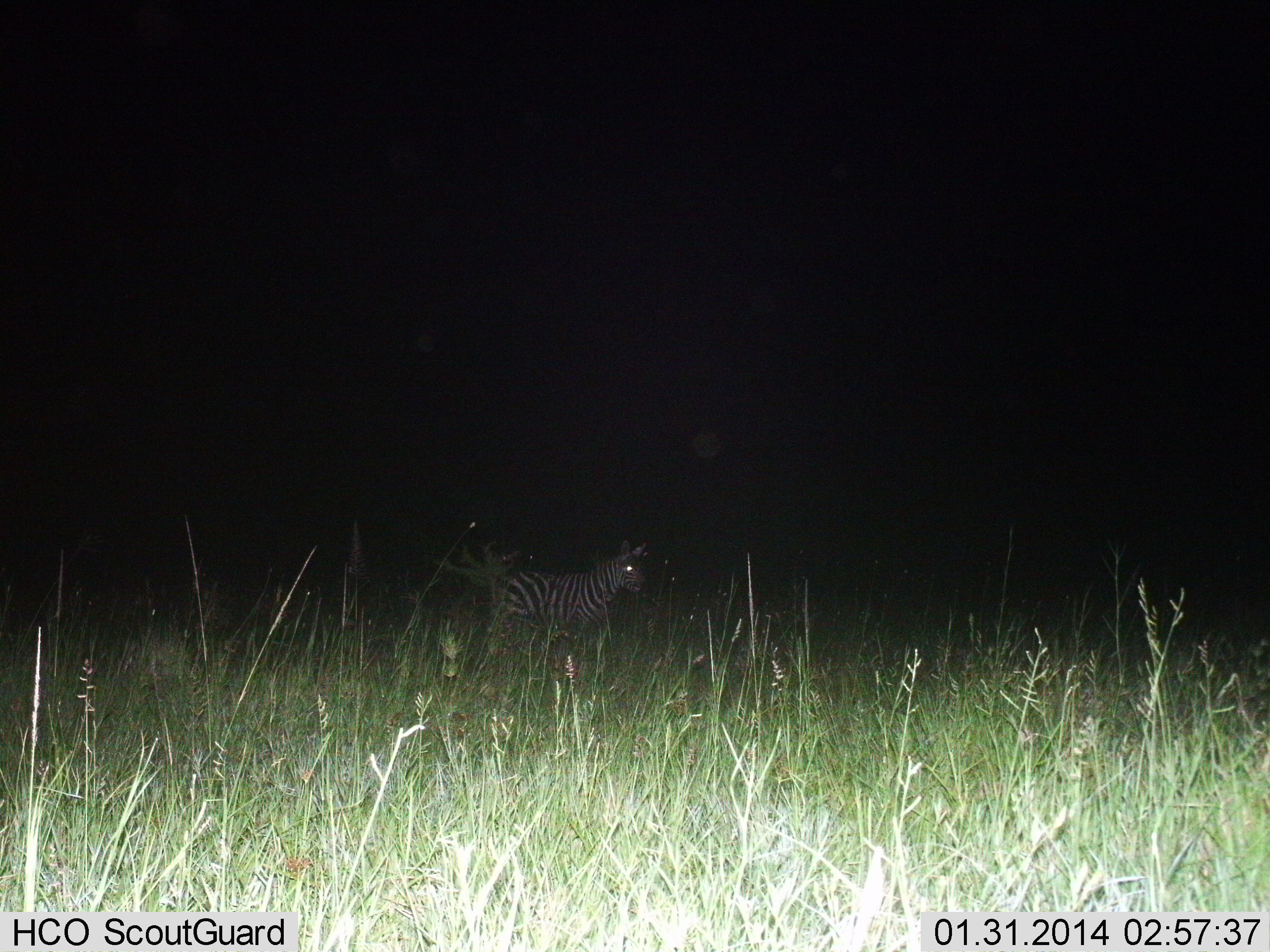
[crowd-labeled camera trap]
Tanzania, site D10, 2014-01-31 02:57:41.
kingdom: Animalia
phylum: Chordata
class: Mammalia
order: Perissodactyla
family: Equidae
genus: Equus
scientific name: Equus quagga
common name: plains zebra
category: zebra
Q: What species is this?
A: Zebra (plains zebra) (Equus quagga).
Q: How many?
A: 1.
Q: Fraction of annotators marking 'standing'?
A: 82%.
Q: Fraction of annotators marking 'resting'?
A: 0%.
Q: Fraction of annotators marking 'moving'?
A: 18%.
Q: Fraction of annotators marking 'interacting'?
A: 0%.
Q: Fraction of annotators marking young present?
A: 9%.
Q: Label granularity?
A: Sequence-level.